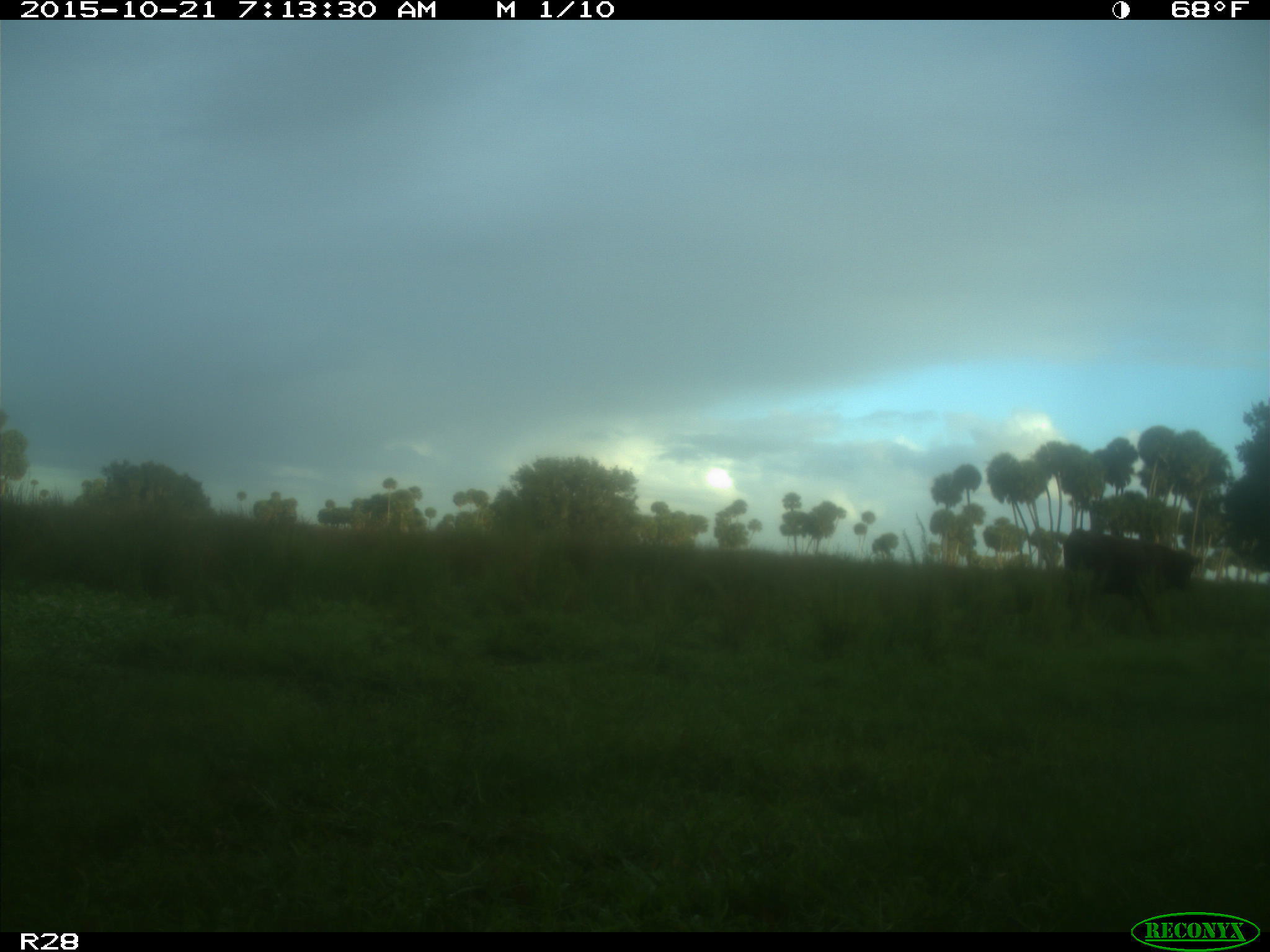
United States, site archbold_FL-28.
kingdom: Animalia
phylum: Chordata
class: Mammalia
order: Artiodactyla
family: Bovidae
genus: Bos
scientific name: Bos taurus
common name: domestic cow